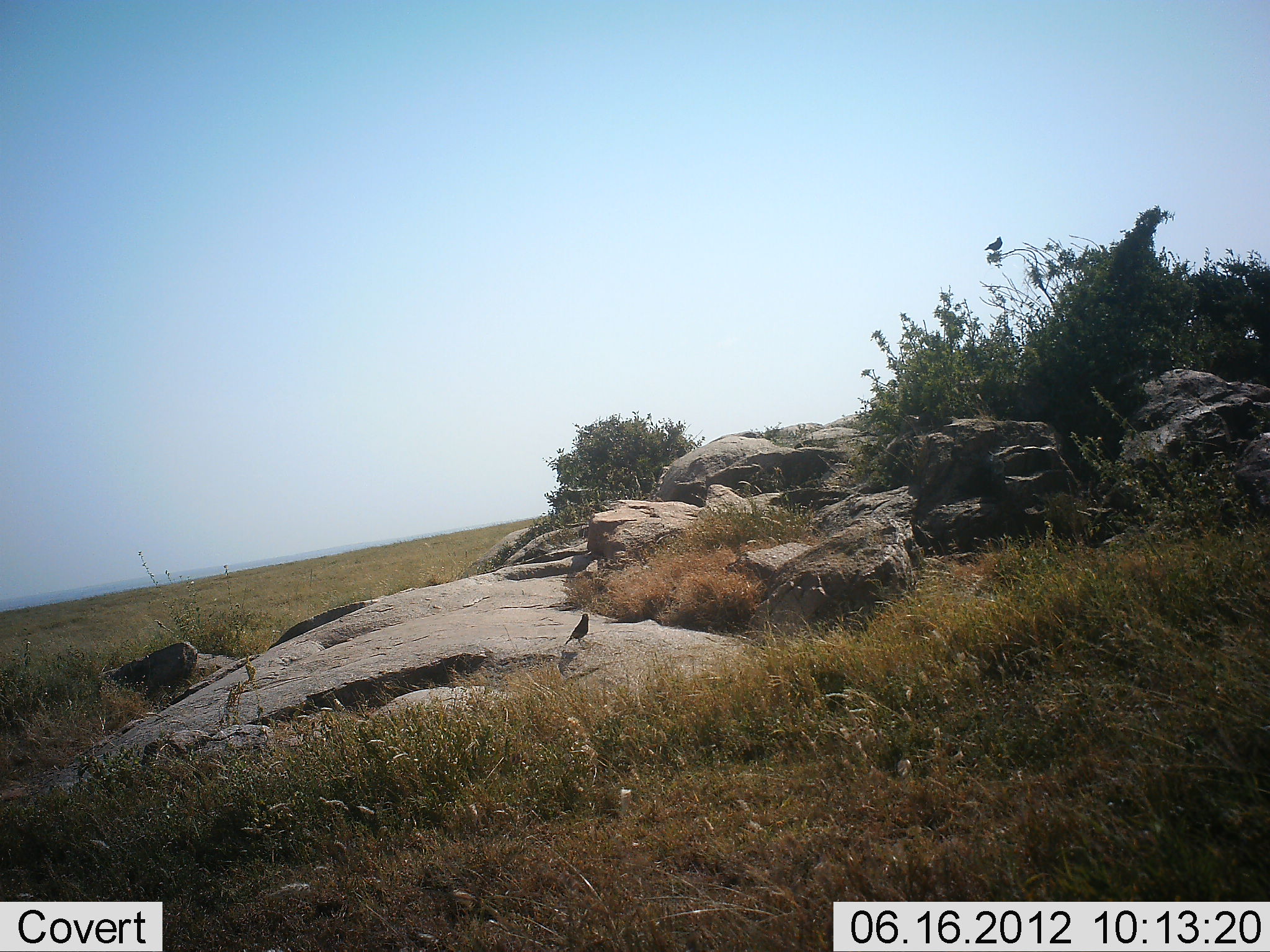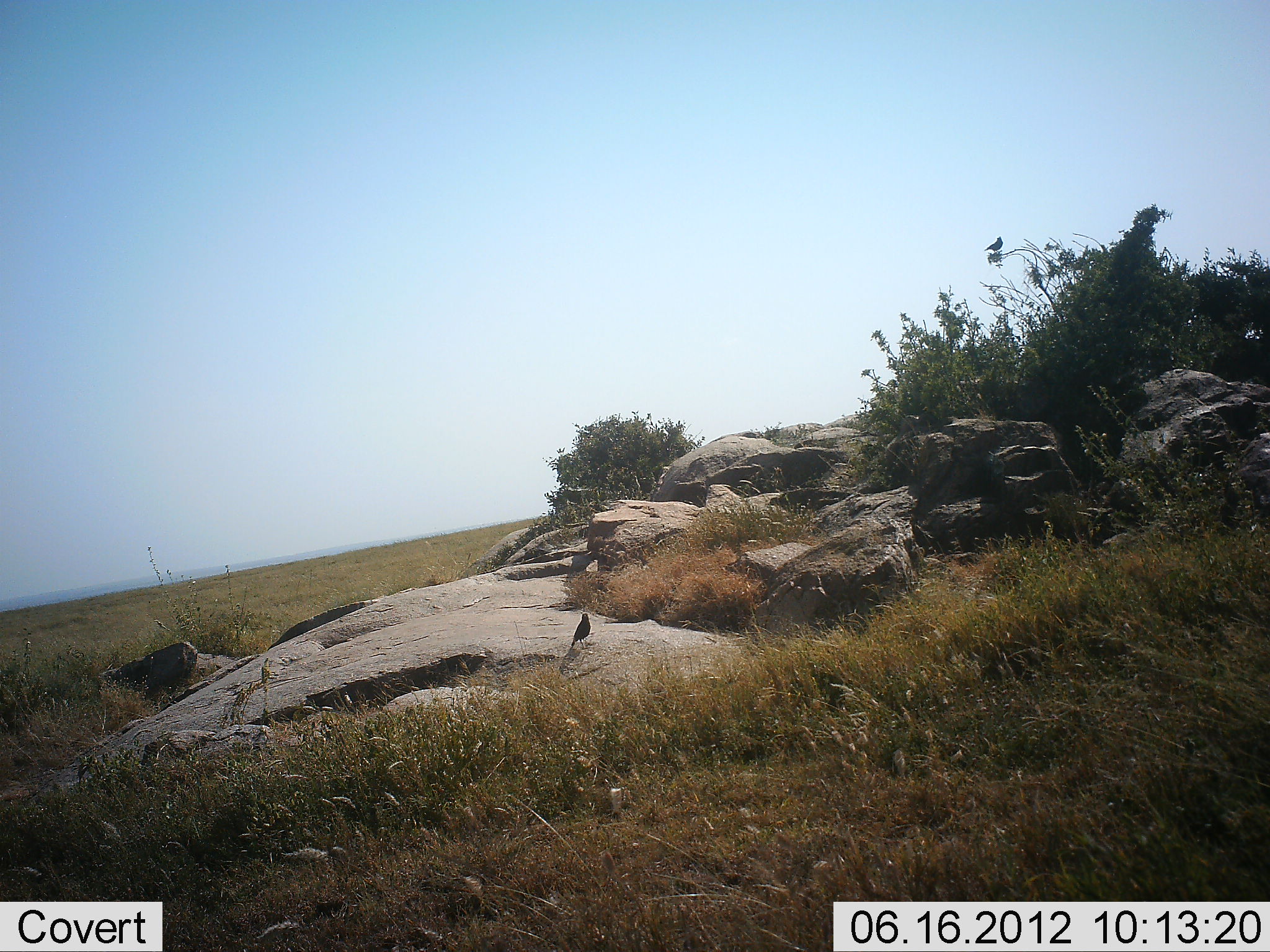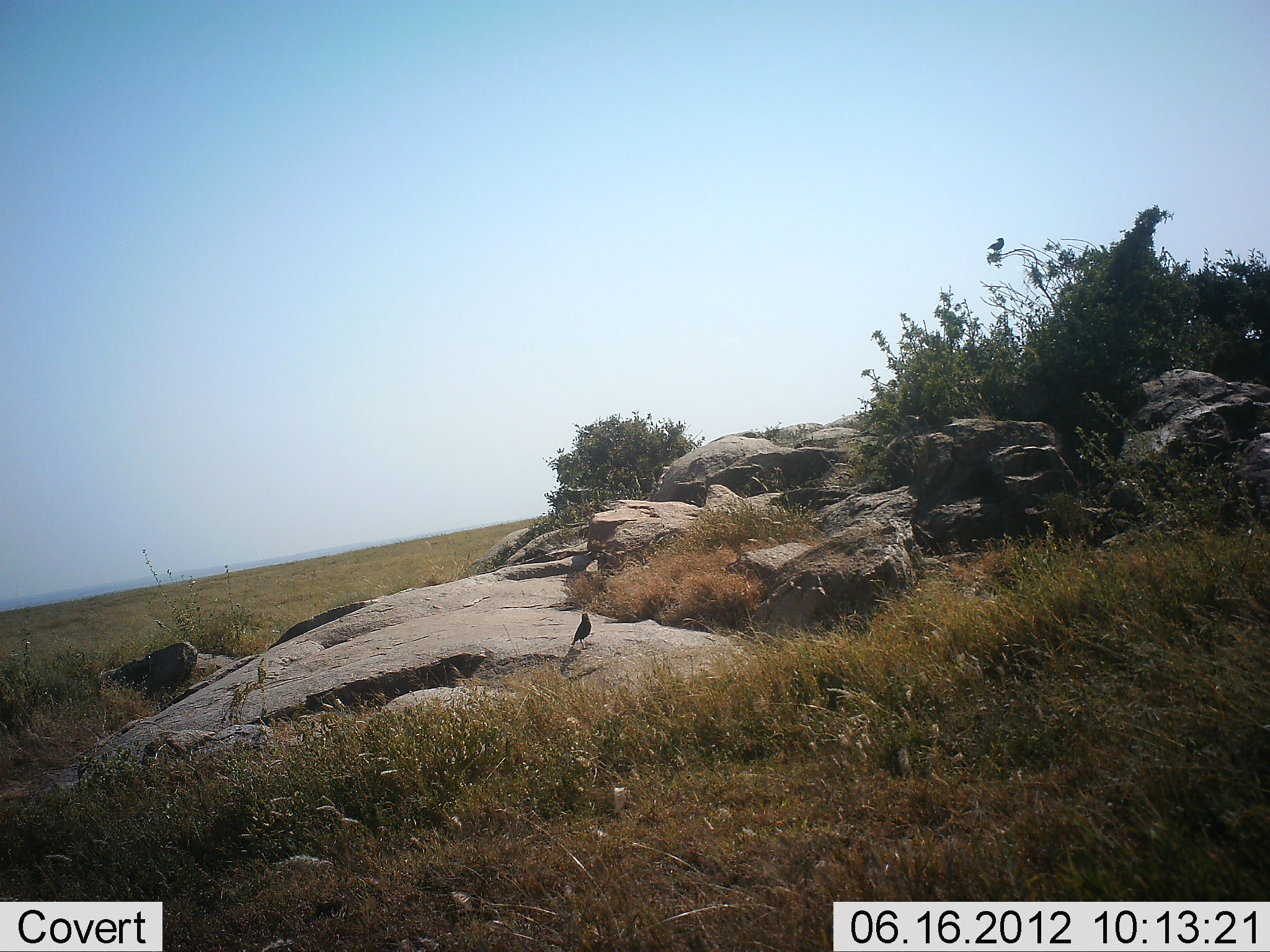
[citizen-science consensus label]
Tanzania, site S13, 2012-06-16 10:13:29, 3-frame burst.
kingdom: Animalia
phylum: Chordata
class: Aves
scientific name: Aves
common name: bird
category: otherbird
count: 2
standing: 80%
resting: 30%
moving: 0%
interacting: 0%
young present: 0%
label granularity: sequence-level